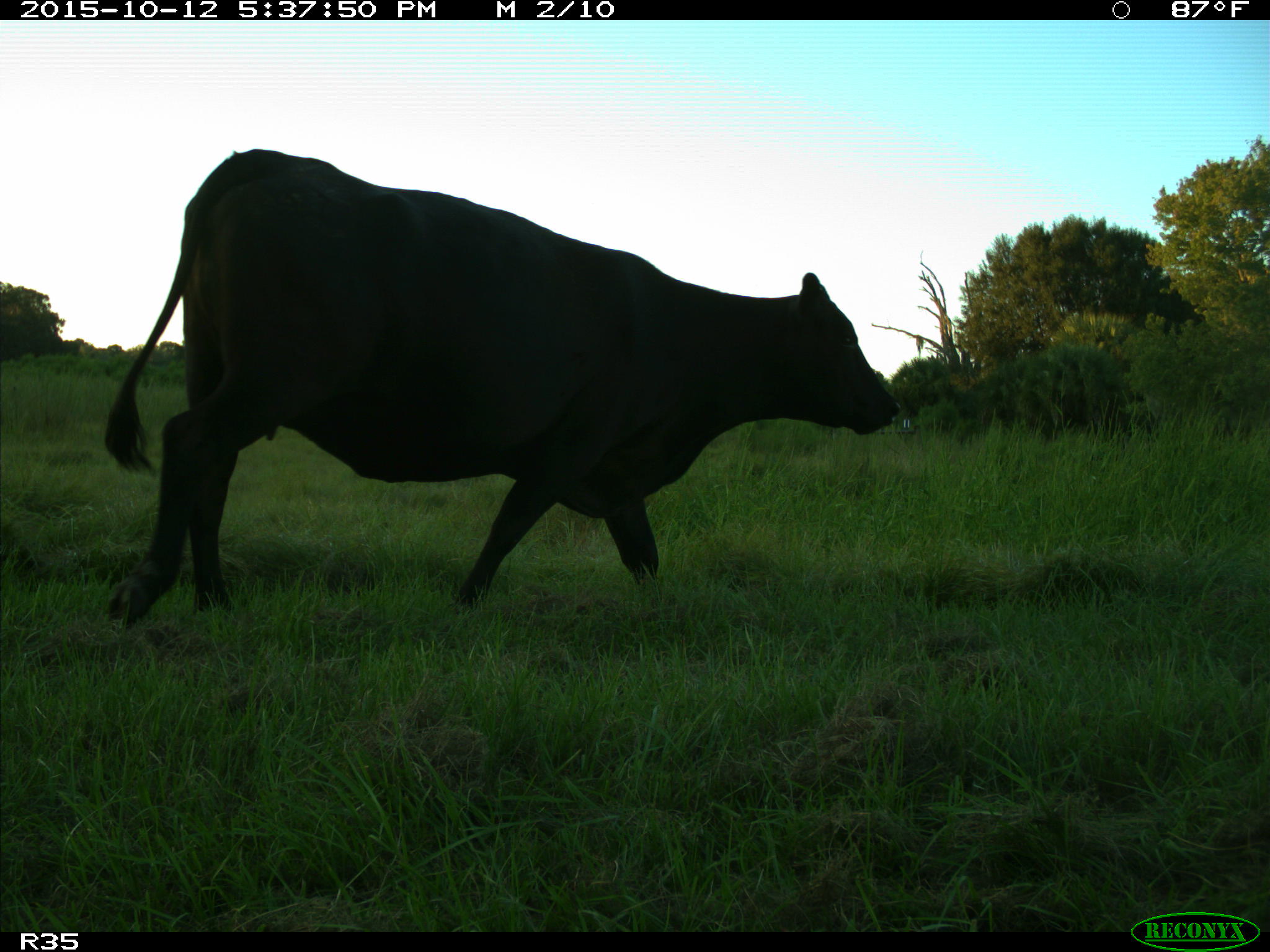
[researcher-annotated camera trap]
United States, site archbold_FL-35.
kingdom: Animalia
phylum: Chordata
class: Mammalia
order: Artiodactyla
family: Bovidae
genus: Bos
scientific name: Bos taurus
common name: domestic cow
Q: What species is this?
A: Bos taurus (domestic cow).